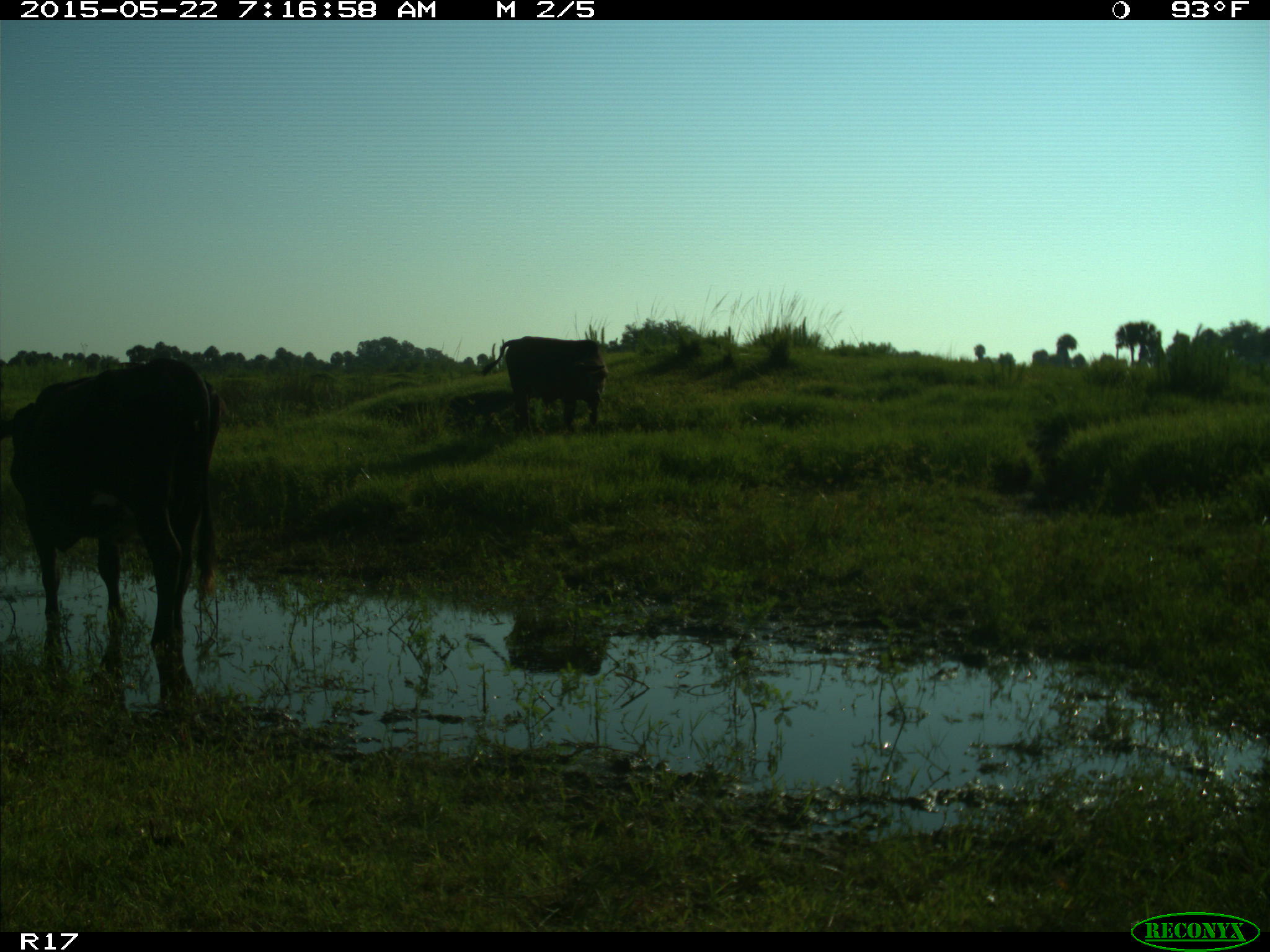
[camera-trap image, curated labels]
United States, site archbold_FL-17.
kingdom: Animalia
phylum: Chordata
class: Mammalia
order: Artiodactyla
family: Bovidae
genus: Bos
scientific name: Bos taurus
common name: domestic cow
Bos taurus (domestic cow).